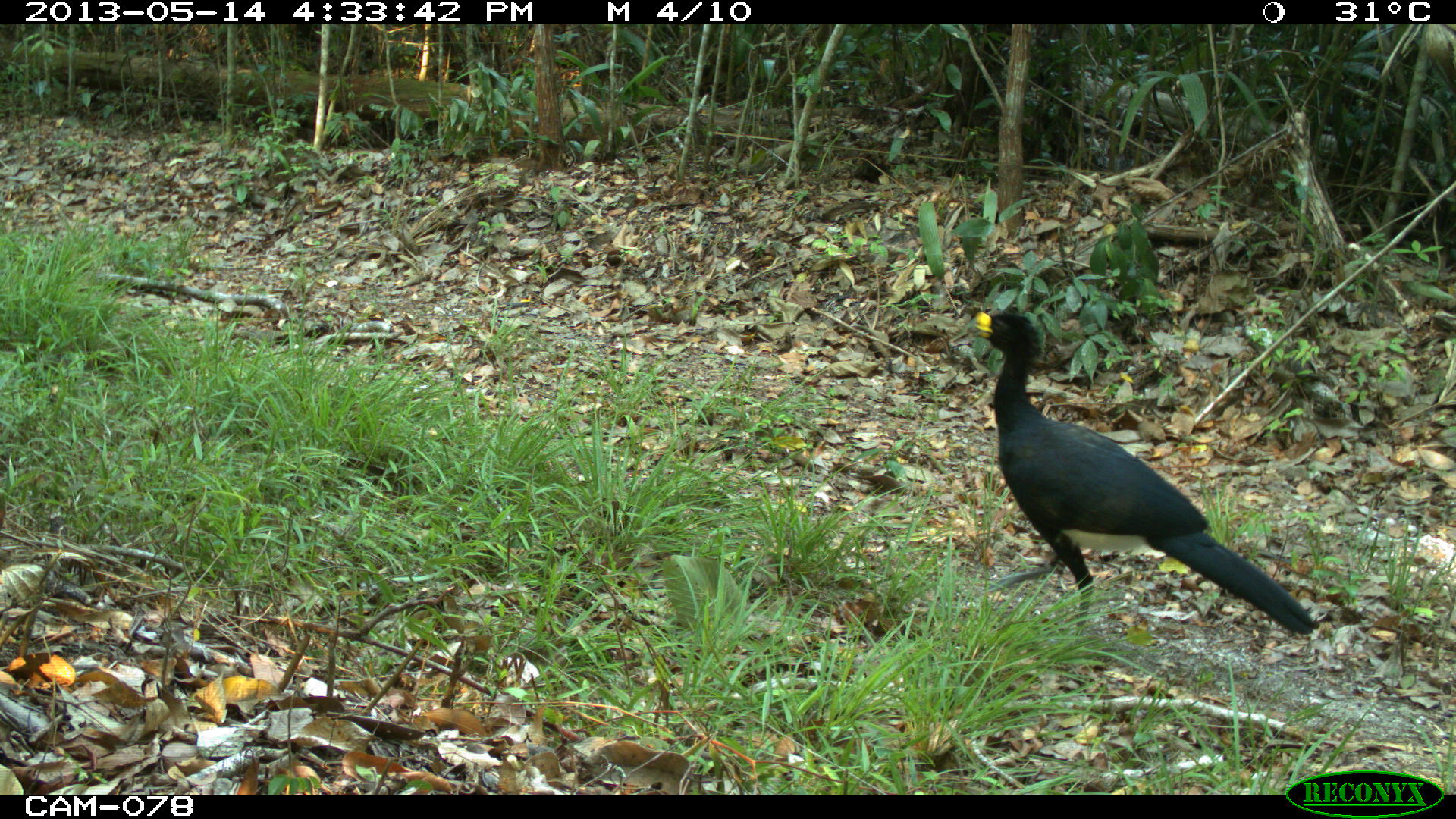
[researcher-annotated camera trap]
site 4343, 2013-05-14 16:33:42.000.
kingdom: Animalia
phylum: Chordata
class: Aves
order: Galliformes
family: Cracidae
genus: Crax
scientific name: Crax rubra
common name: great curassow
Crax rubra (great curassow), count 1, sex male.